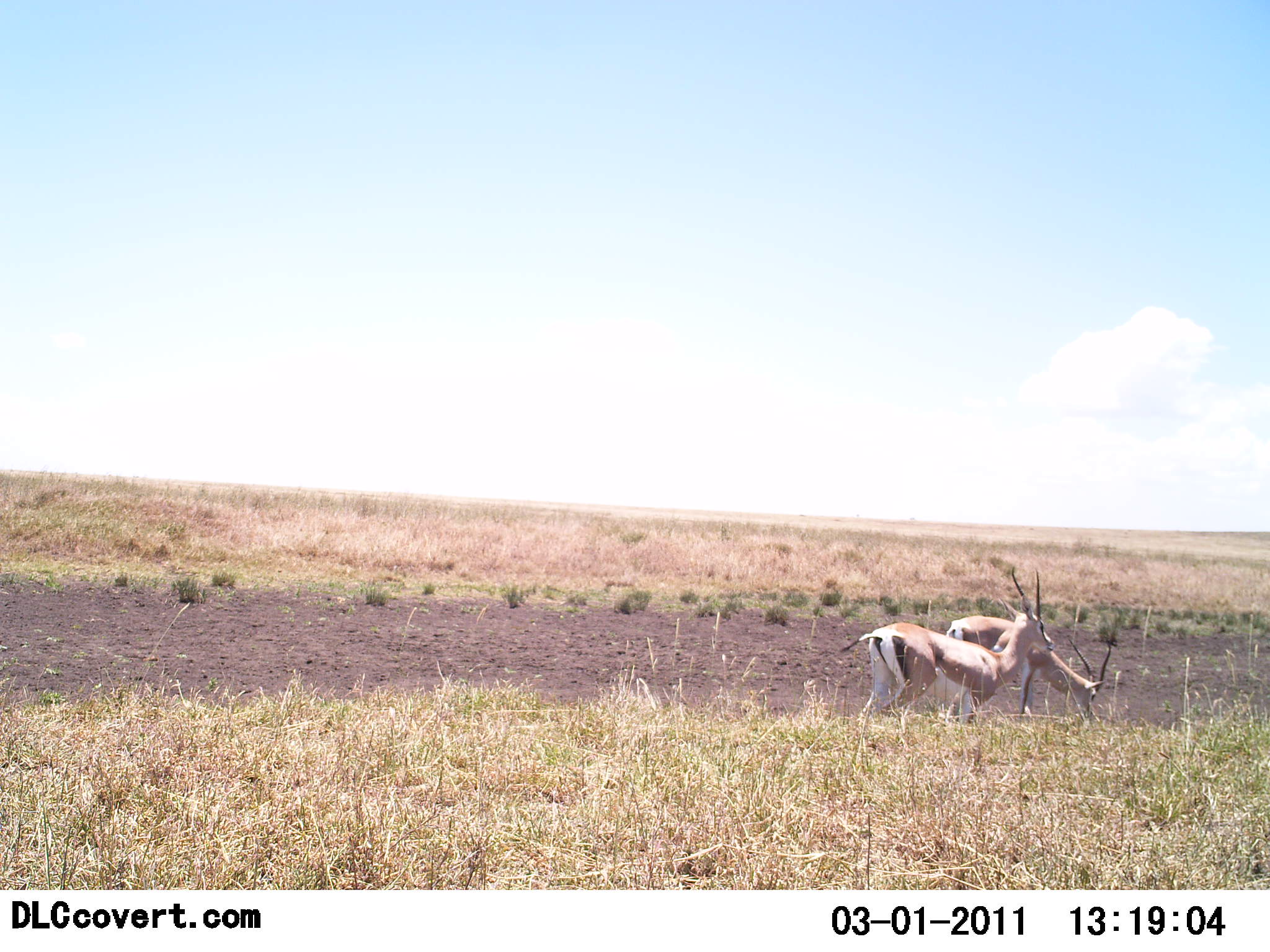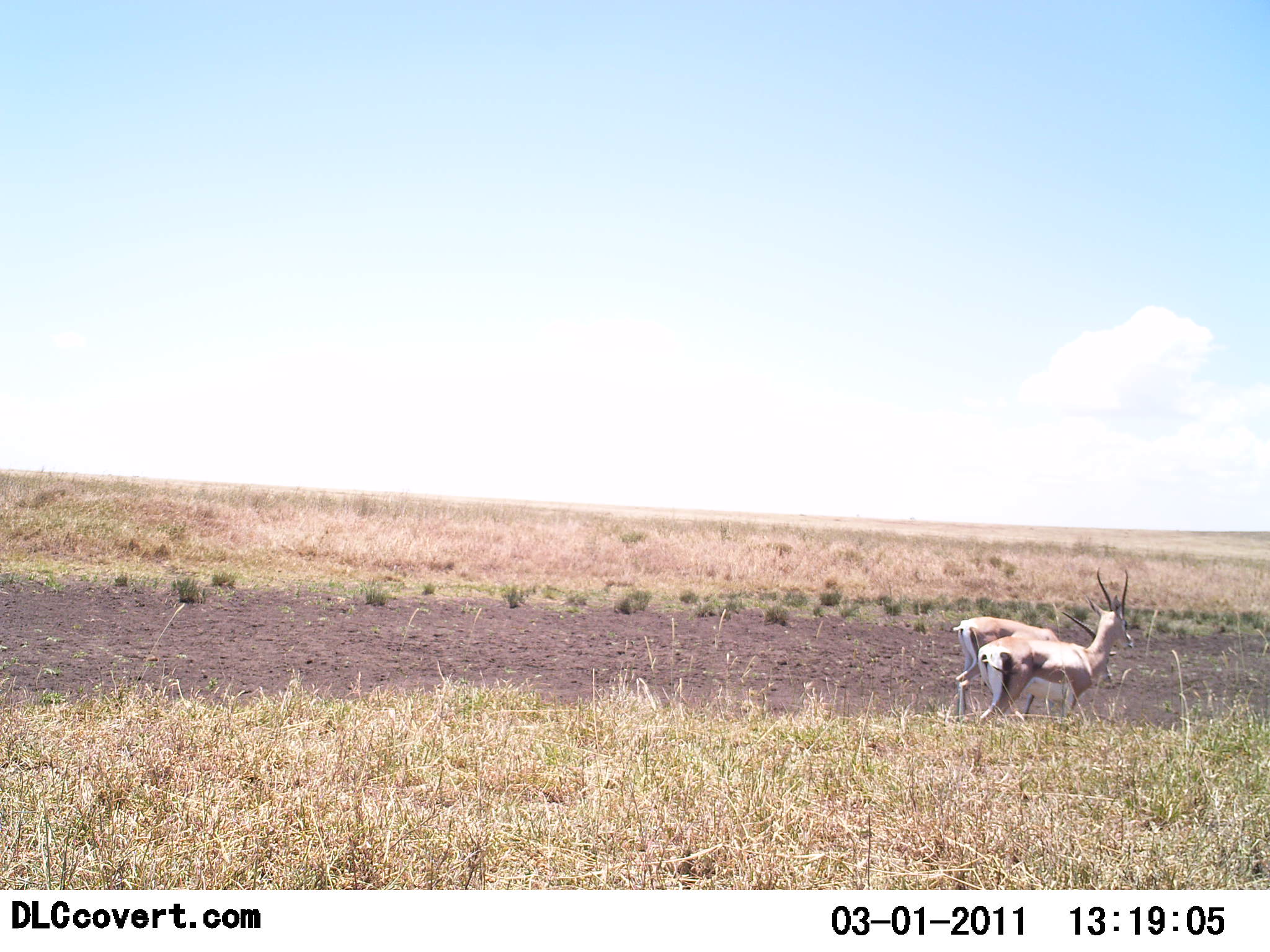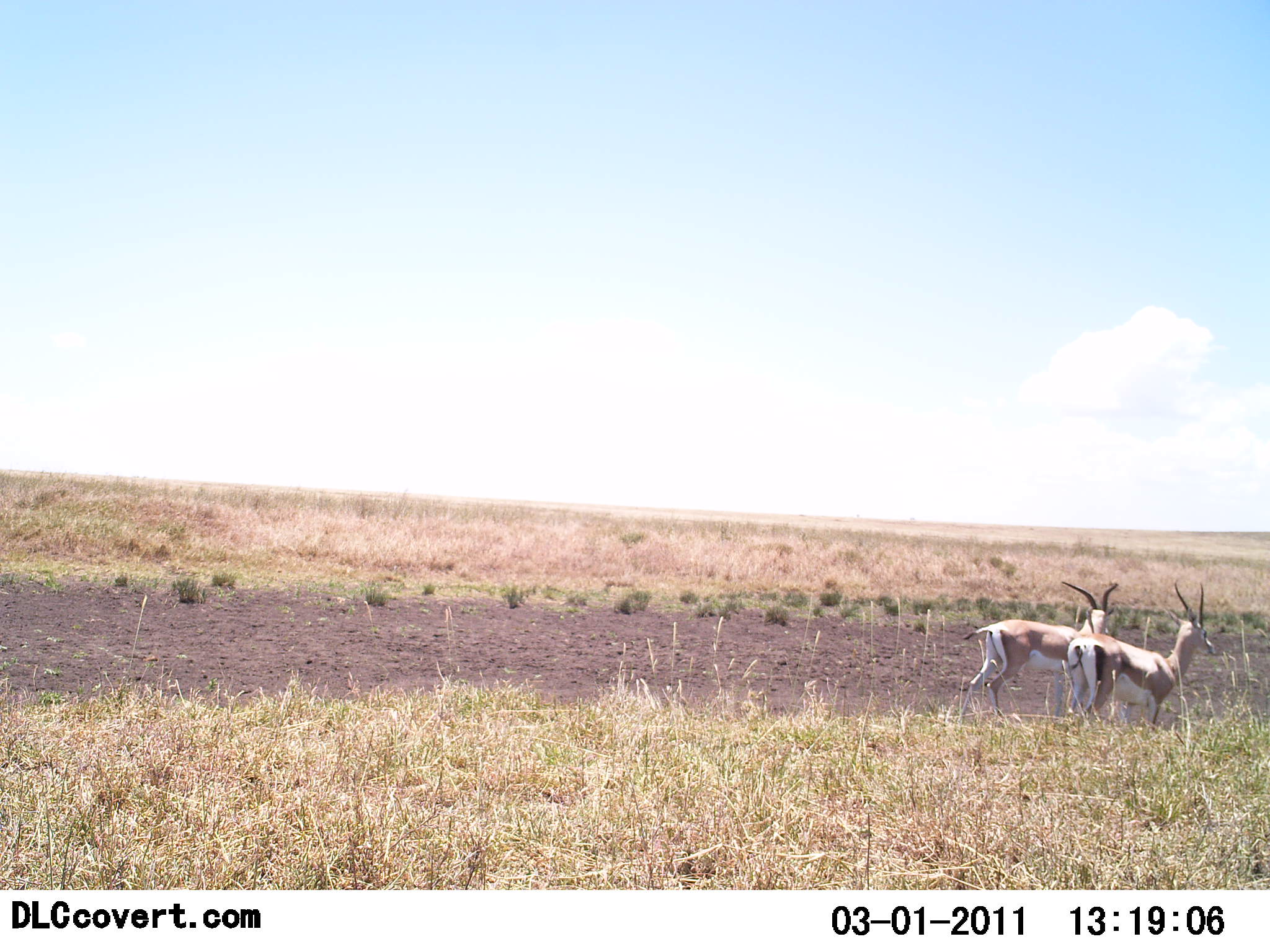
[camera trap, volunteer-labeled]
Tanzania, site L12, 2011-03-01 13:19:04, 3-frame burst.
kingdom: Animalia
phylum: Chordata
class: Mammalia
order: Artiodactyla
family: Bovidae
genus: Nanger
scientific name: Nanger granti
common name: grant's gazelle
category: gazellegrants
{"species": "gazellegrants (grant's gazelle) (Nanger granti)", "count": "2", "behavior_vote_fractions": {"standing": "64%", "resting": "0%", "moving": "36%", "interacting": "0%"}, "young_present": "0%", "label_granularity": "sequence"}